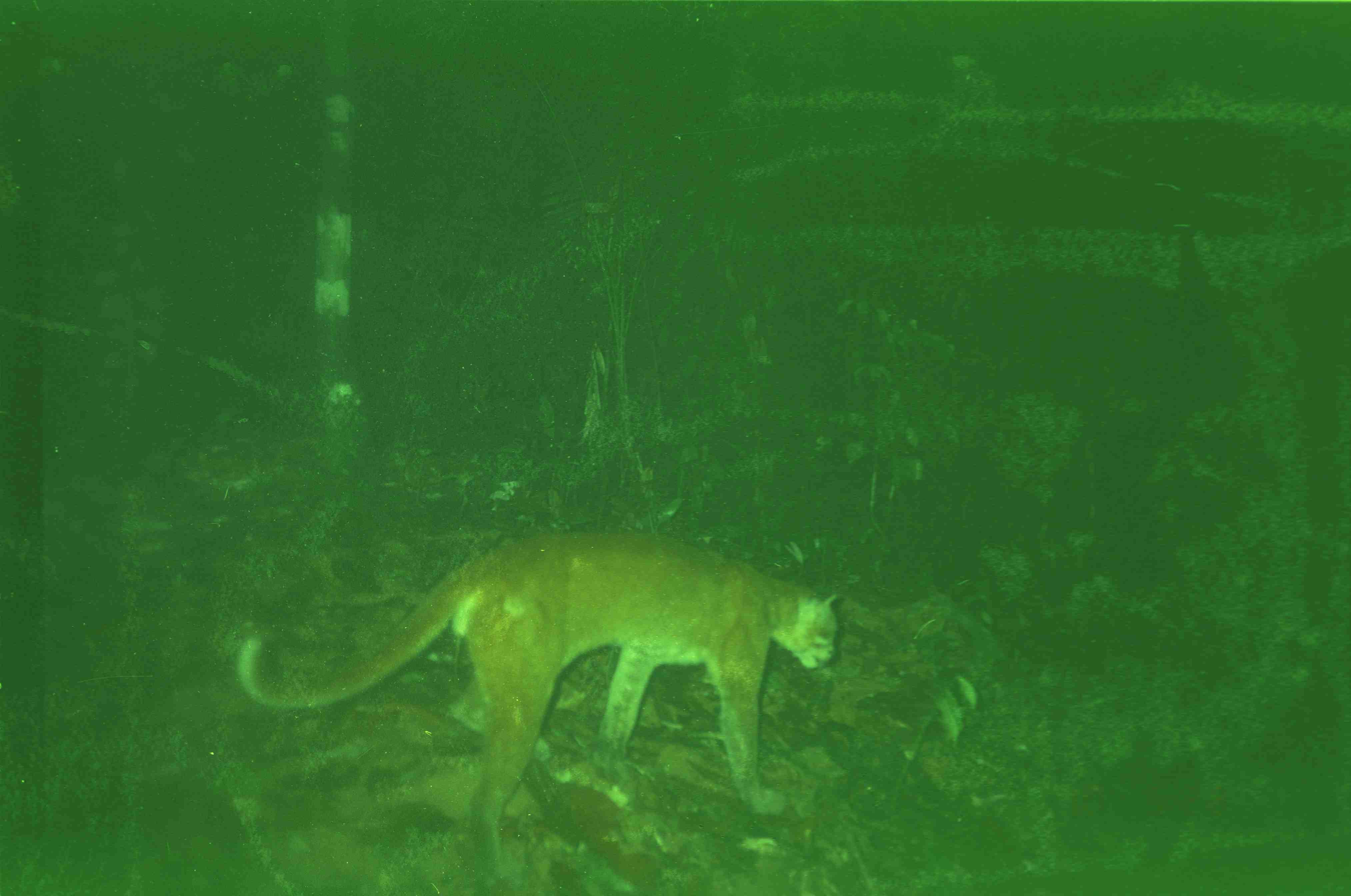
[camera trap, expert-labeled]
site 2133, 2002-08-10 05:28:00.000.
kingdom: Animalia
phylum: Chordata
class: Mammalia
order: Carnivora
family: Felidae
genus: Catopuma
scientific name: Catopuma temminckii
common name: asian golden cat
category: pardofelis temminckii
Pardofelis temminckii (asian golden cat) (Catopuma temminckii), count 1.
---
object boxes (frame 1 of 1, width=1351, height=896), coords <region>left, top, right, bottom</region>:
pardofelis temminckii: <region>236, 531, 841, 873</region>